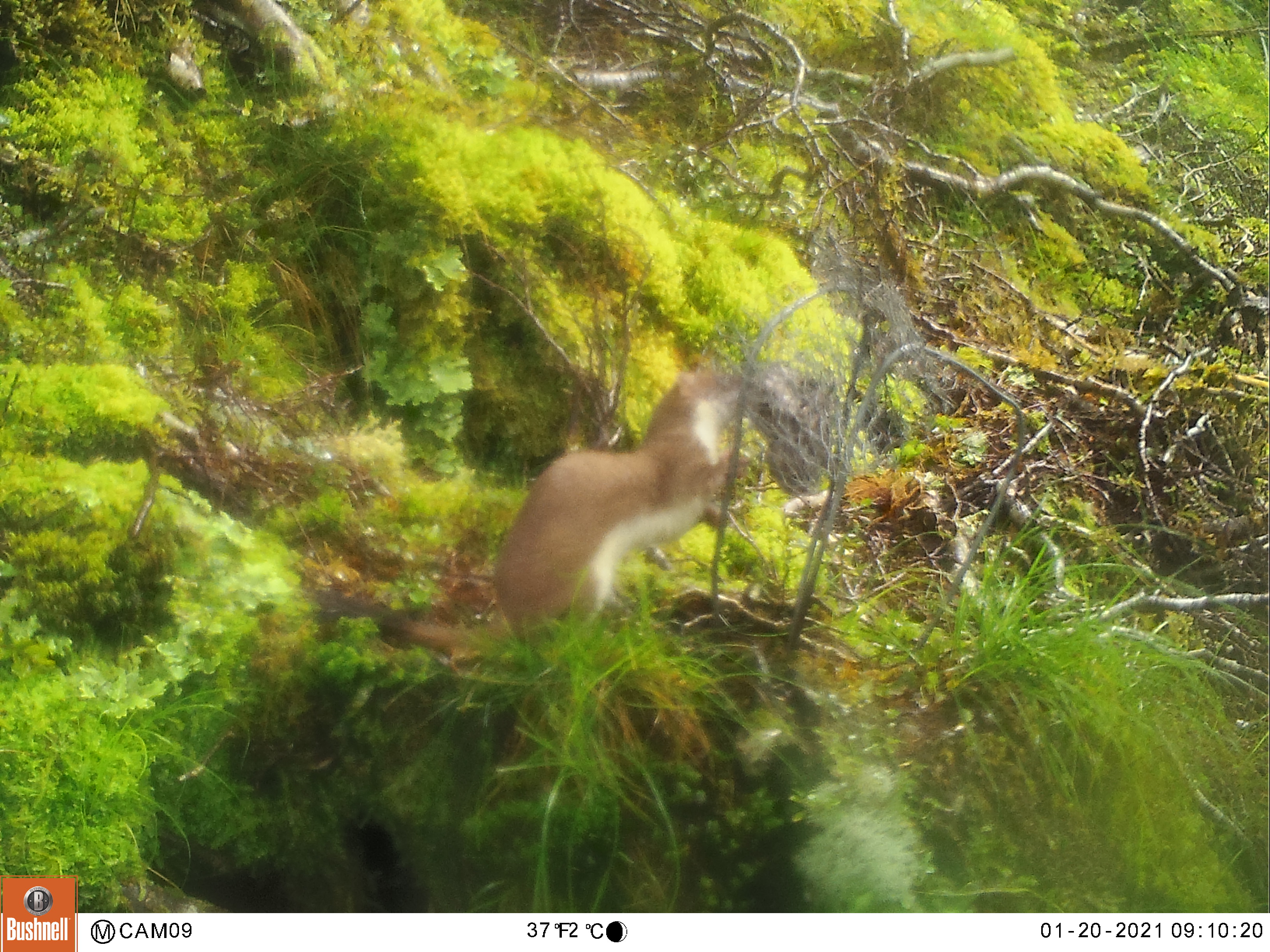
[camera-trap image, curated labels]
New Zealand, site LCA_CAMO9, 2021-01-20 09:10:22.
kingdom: Animalia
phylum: Chordata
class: Mammalia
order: Carnivora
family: Mustelidae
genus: Mustela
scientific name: Mustela erminea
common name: stoat